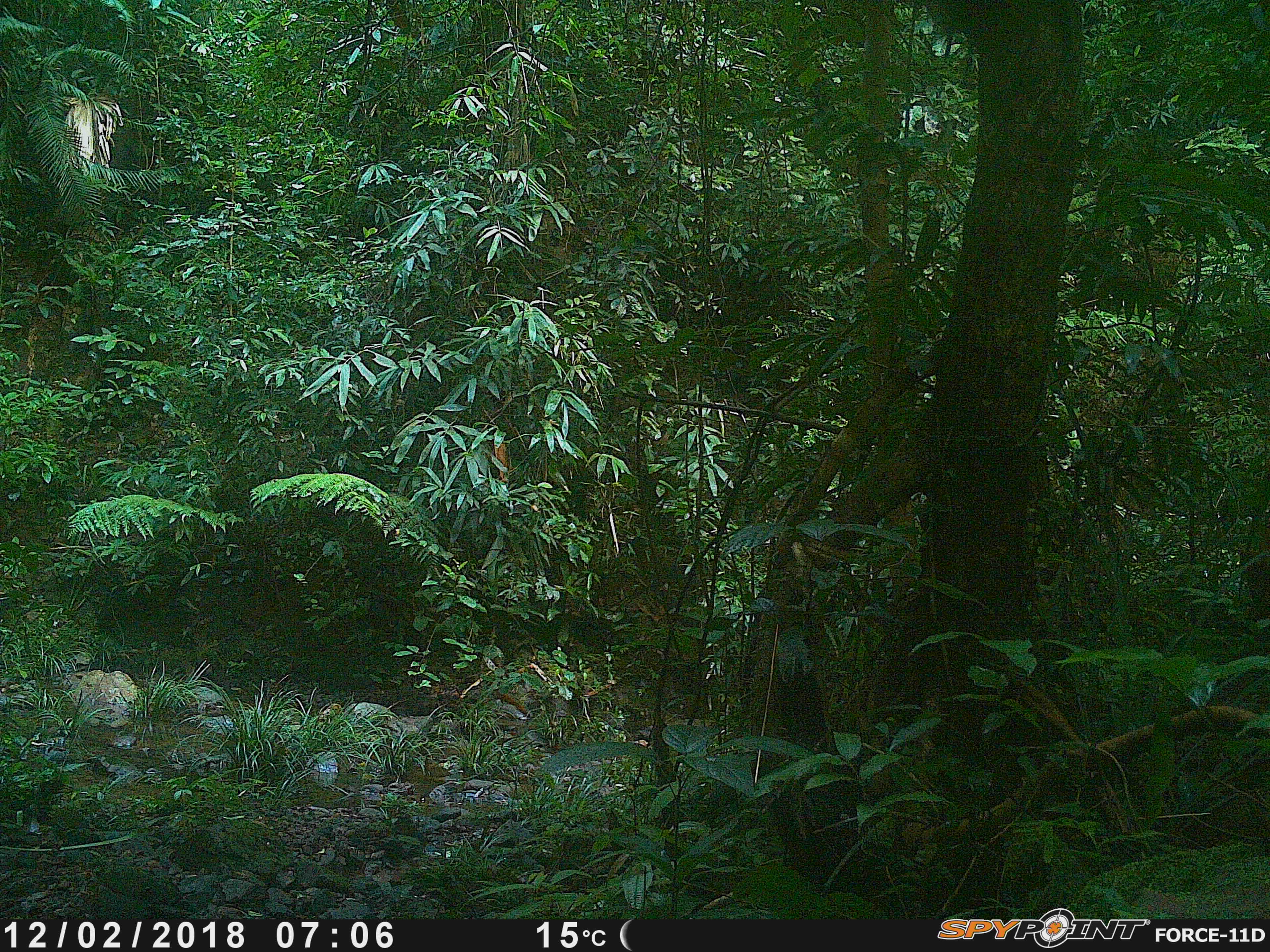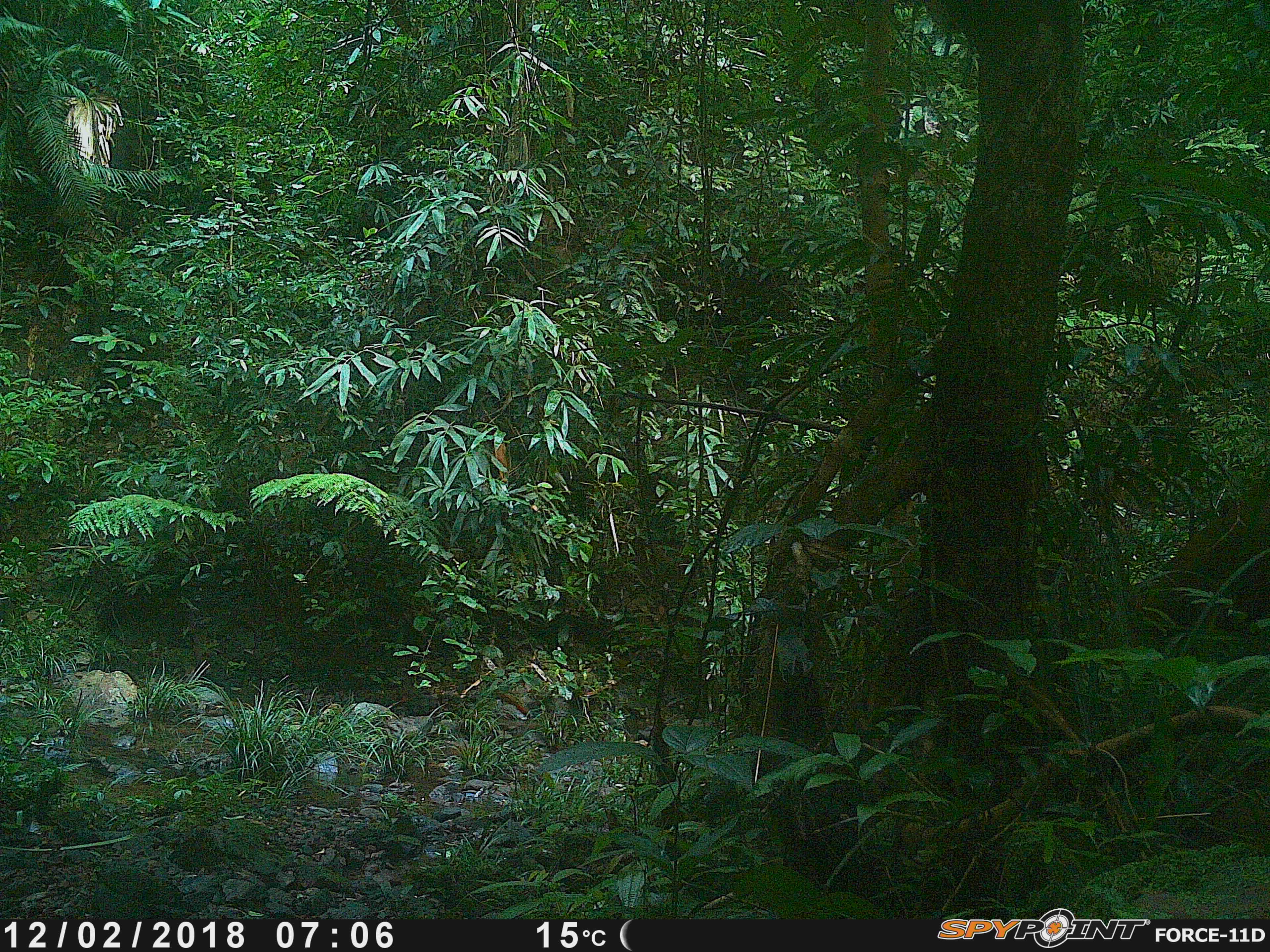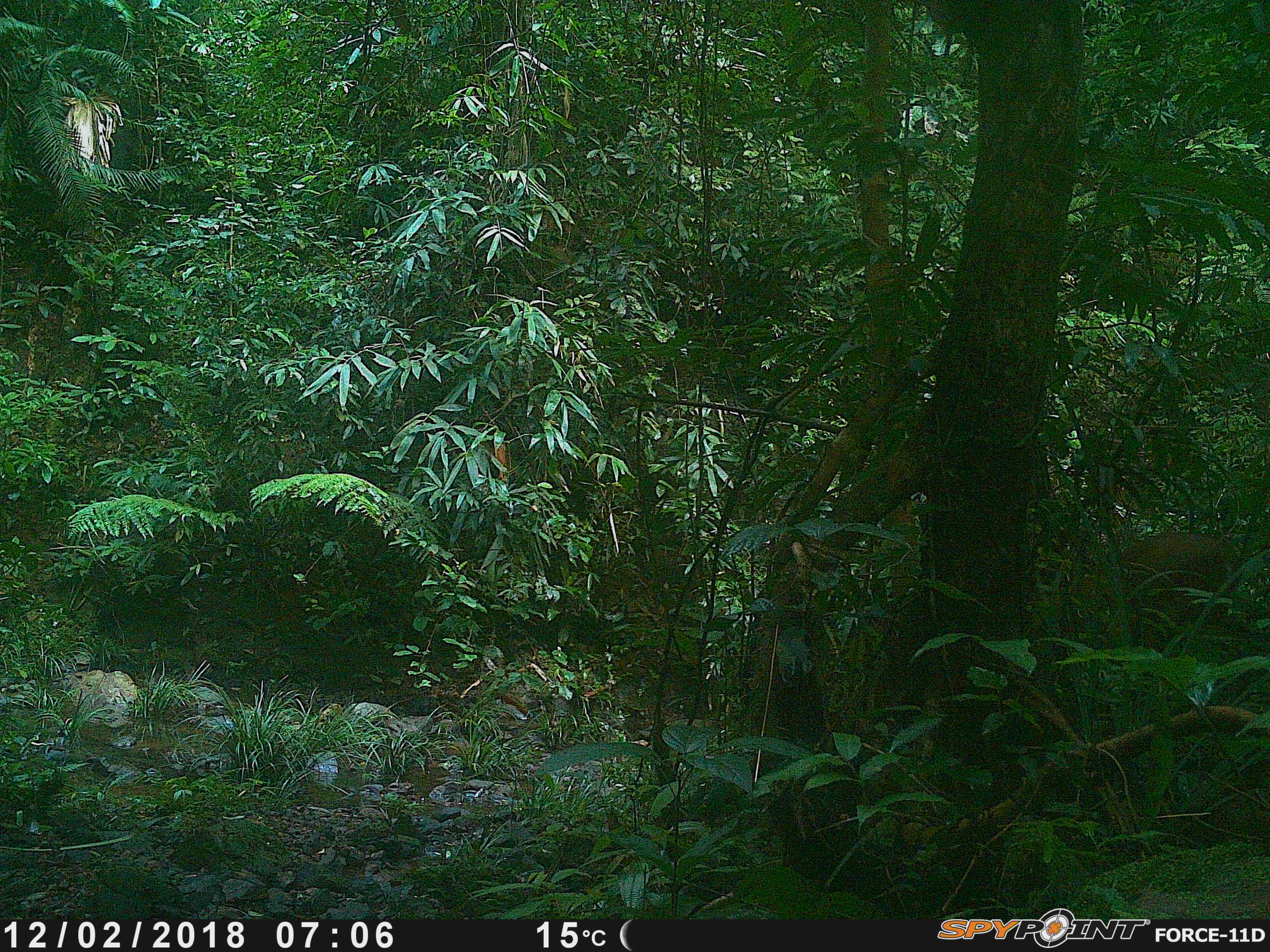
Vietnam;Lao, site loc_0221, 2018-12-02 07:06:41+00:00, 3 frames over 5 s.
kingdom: Animalia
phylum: Chordata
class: Mammalia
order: Artiodactyla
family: Cervidae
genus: Muntiacus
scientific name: Muntiacus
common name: muntjacs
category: unidentified muntjac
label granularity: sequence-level